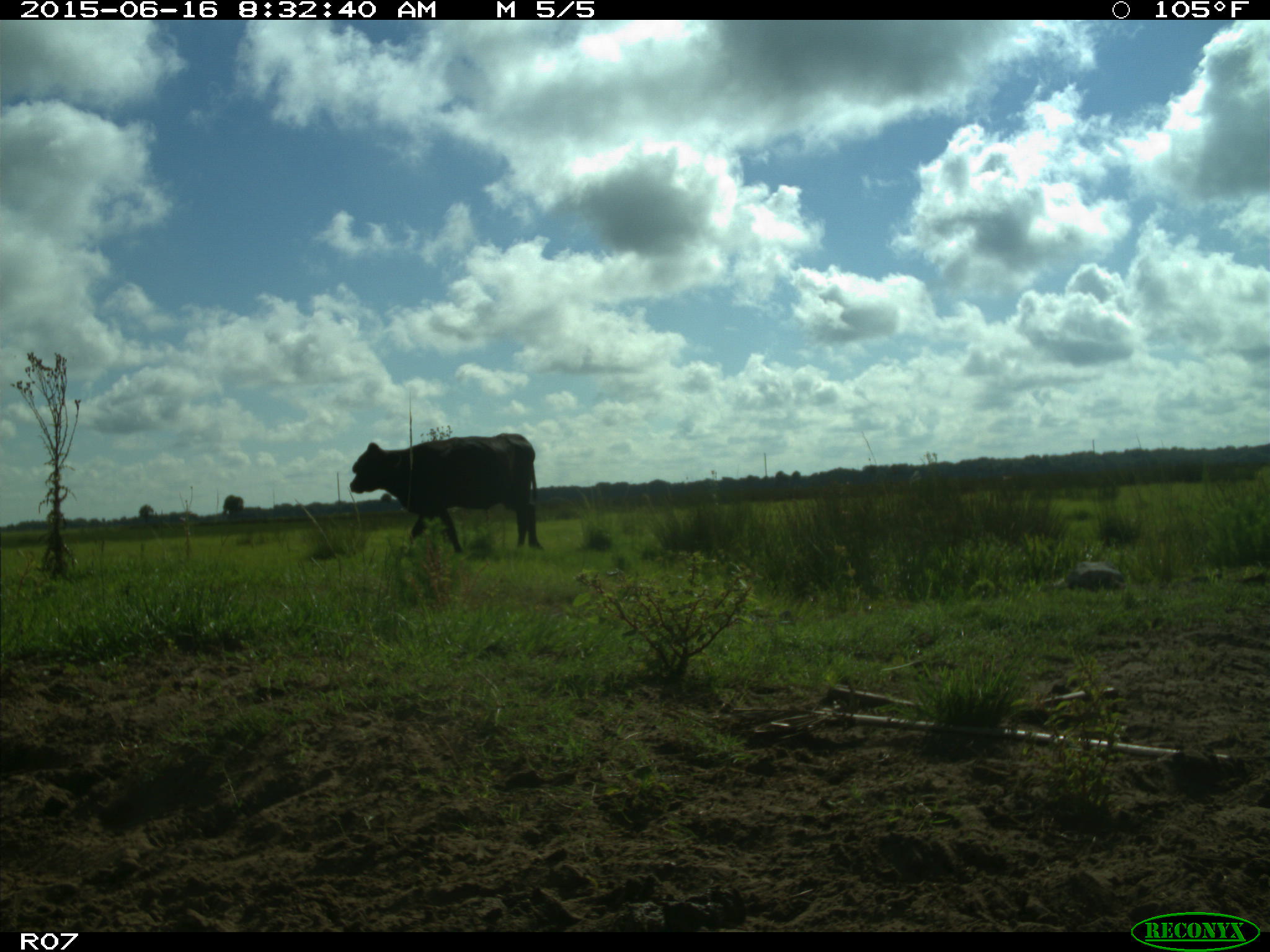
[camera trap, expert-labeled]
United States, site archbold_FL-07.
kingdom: Animalia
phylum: Chordata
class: Mammalia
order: Artiodactyla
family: Bovidae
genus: Bos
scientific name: Bos taurus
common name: domestic cow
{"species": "Bos taurus (domestic cow)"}